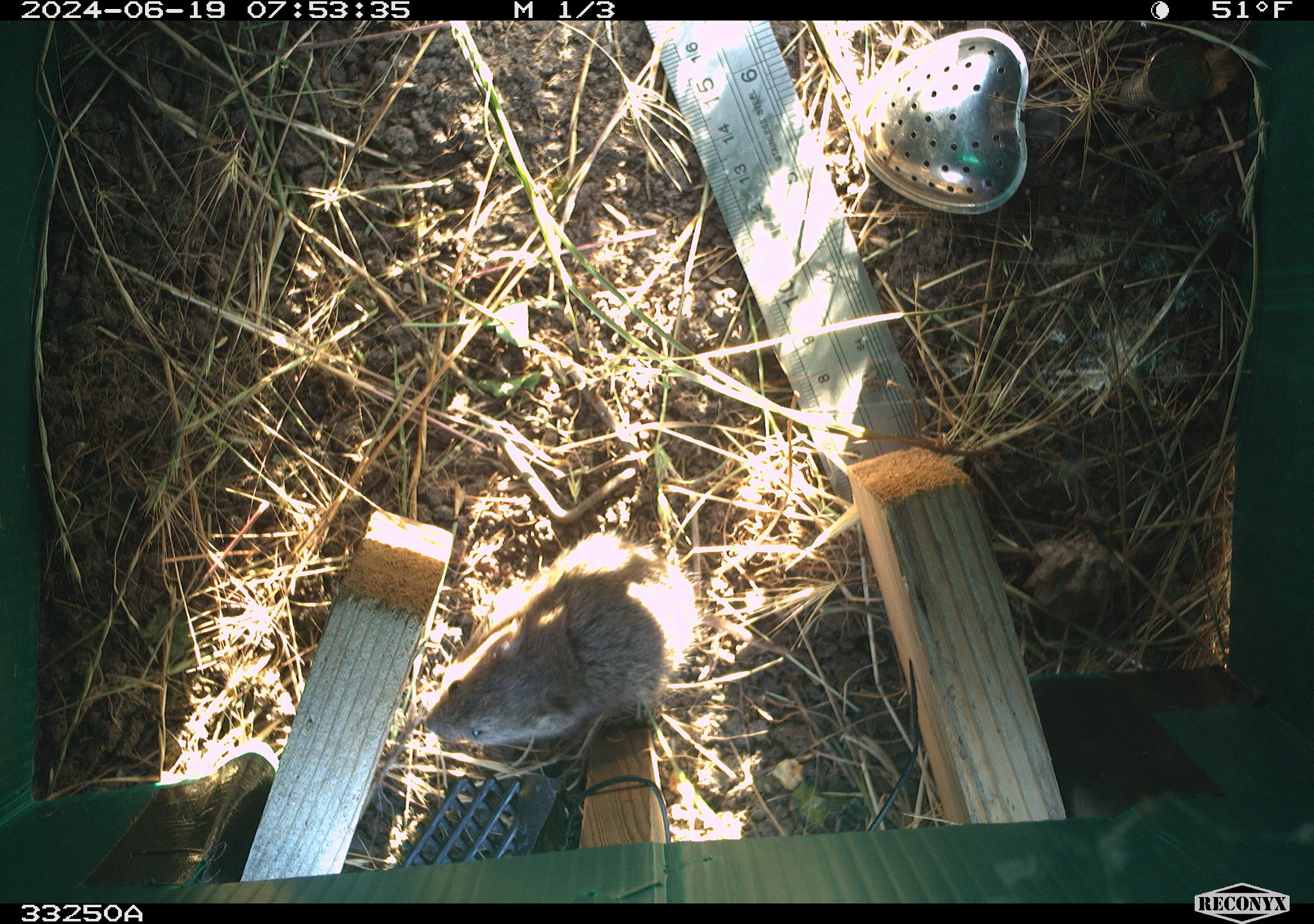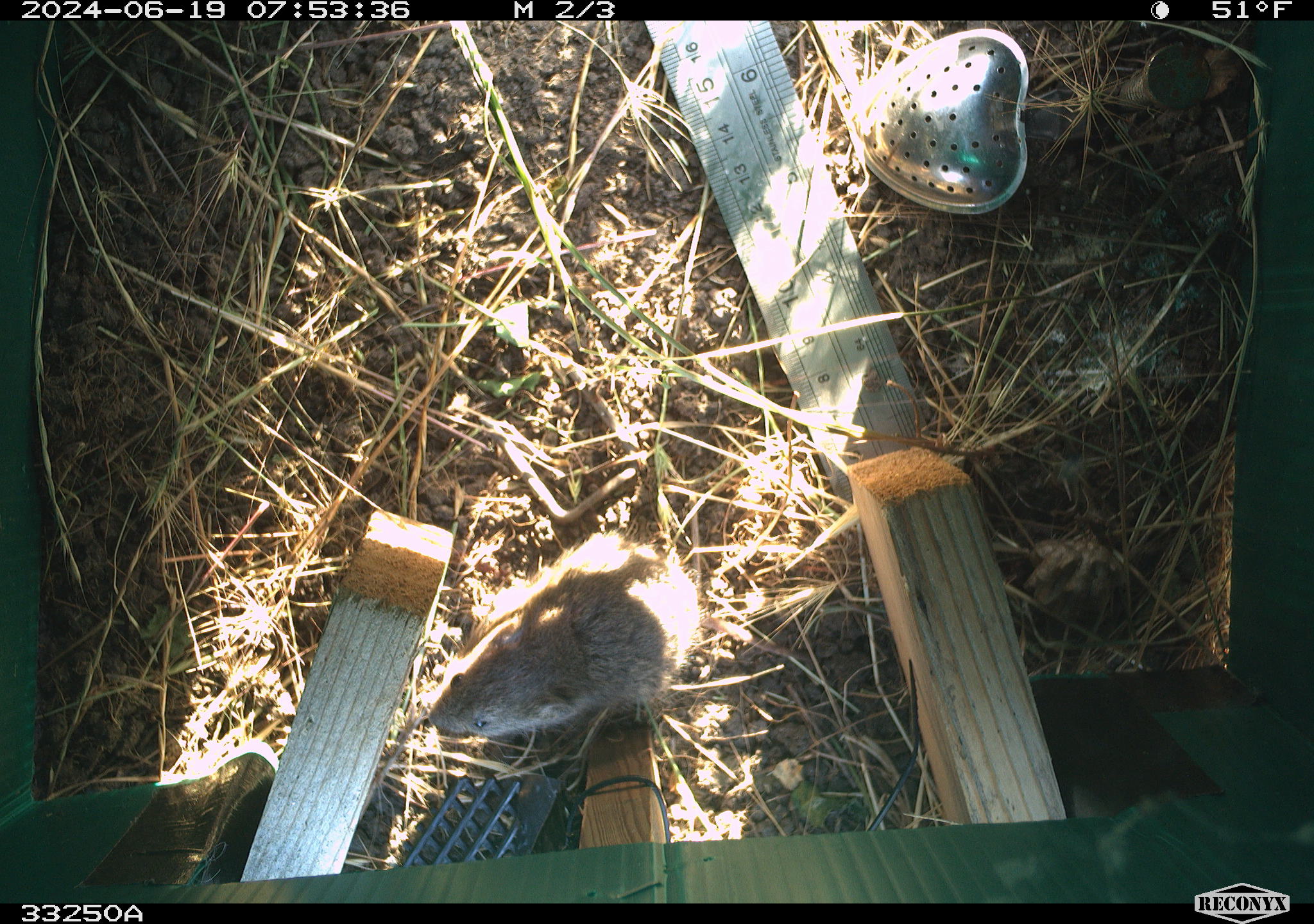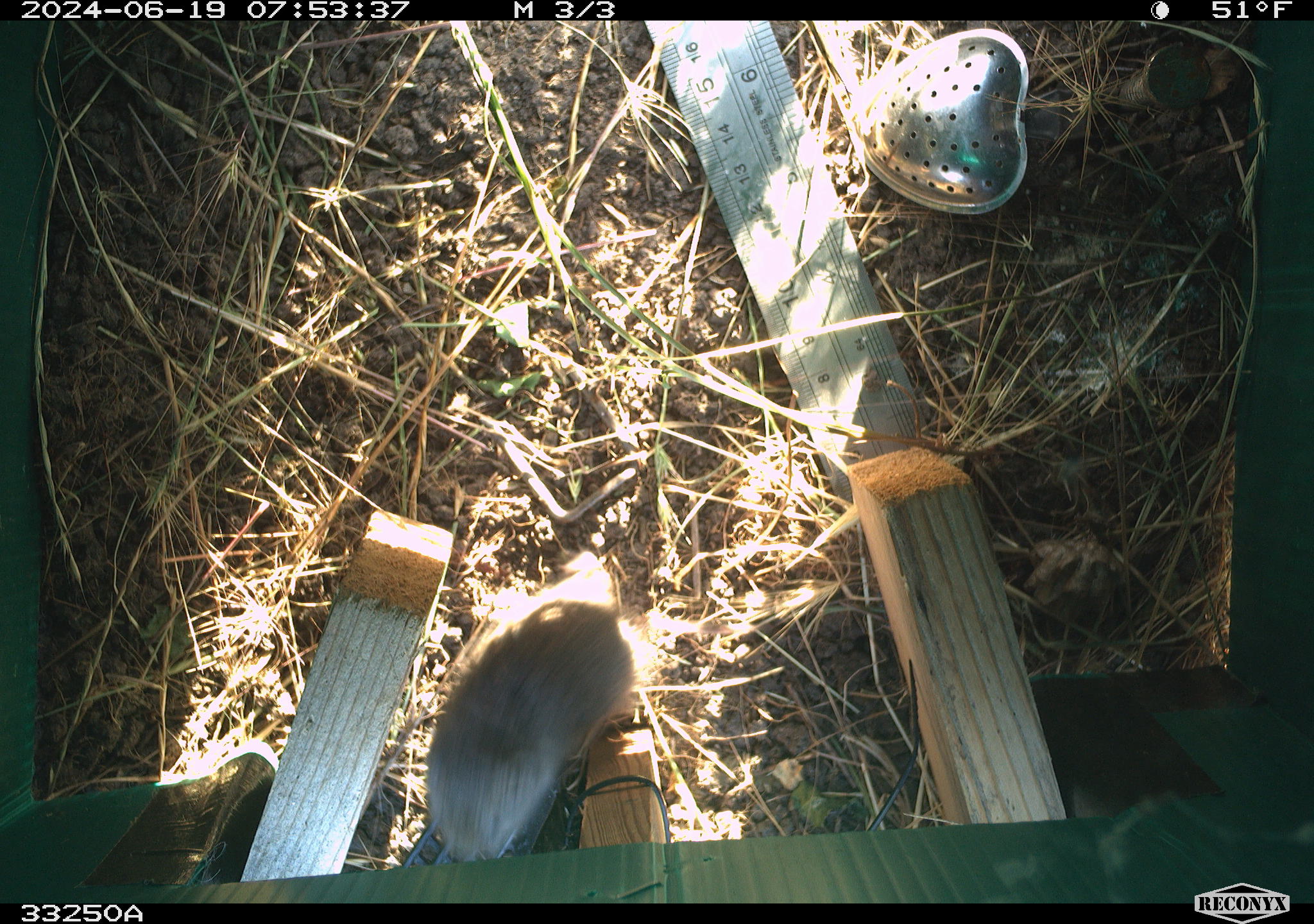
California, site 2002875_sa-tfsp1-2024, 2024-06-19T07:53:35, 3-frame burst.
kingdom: Animalia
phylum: Chordata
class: Mammalia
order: Rodentia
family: Cricetidae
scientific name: Arvicolinae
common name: voles, lemmings, and muskrats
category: arvicolinae subfamily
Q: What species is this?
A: Arvicolinae subfamily (voles, lemmings, and muskrats) (Arvicolinae).